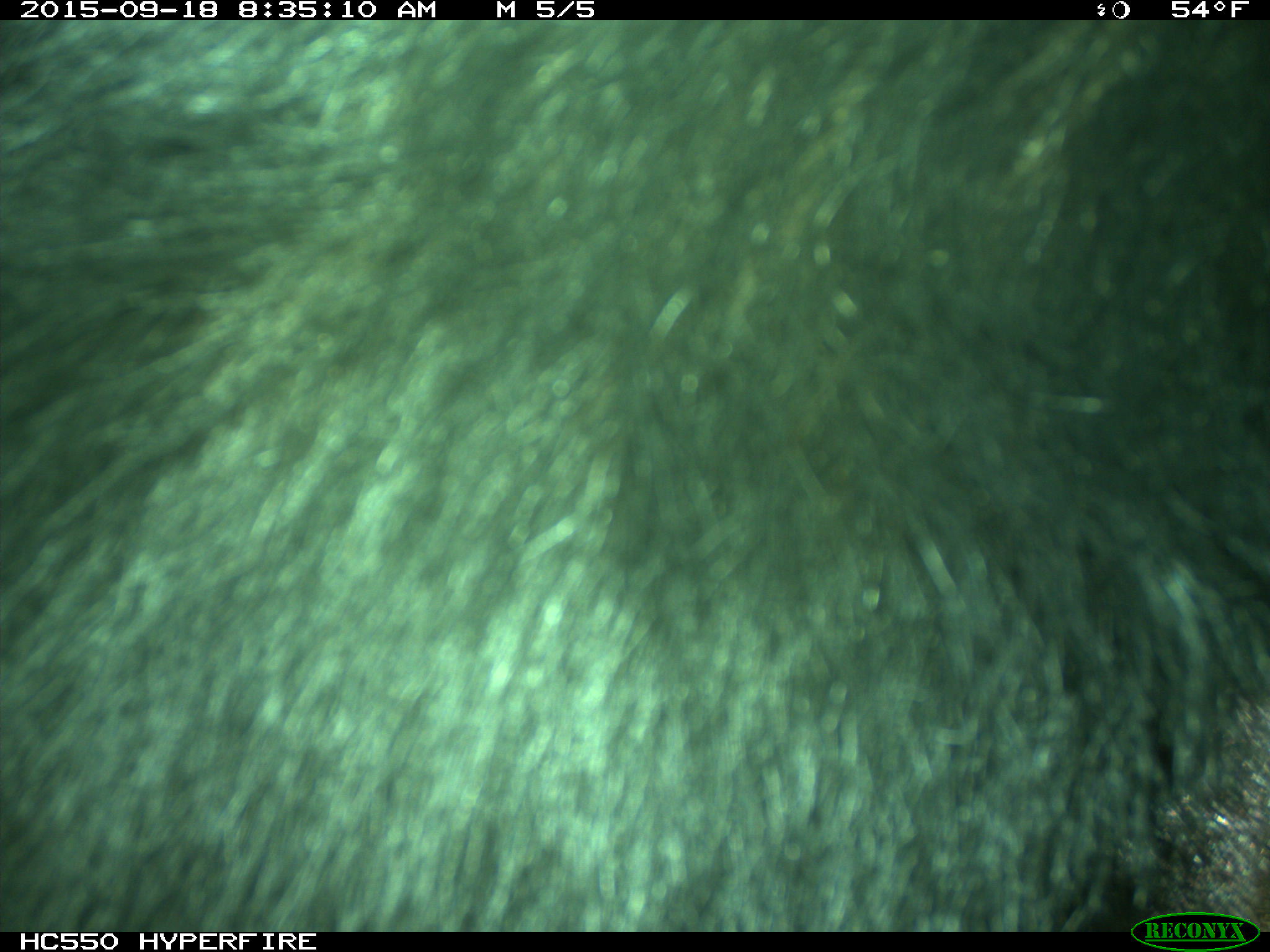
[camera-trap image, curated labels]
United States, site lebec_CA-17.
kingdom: Animalia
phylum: Chordata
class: Mammalia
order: Carnivora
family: Ursidae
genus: Ursus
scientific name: Ursus americanus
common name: american black bear